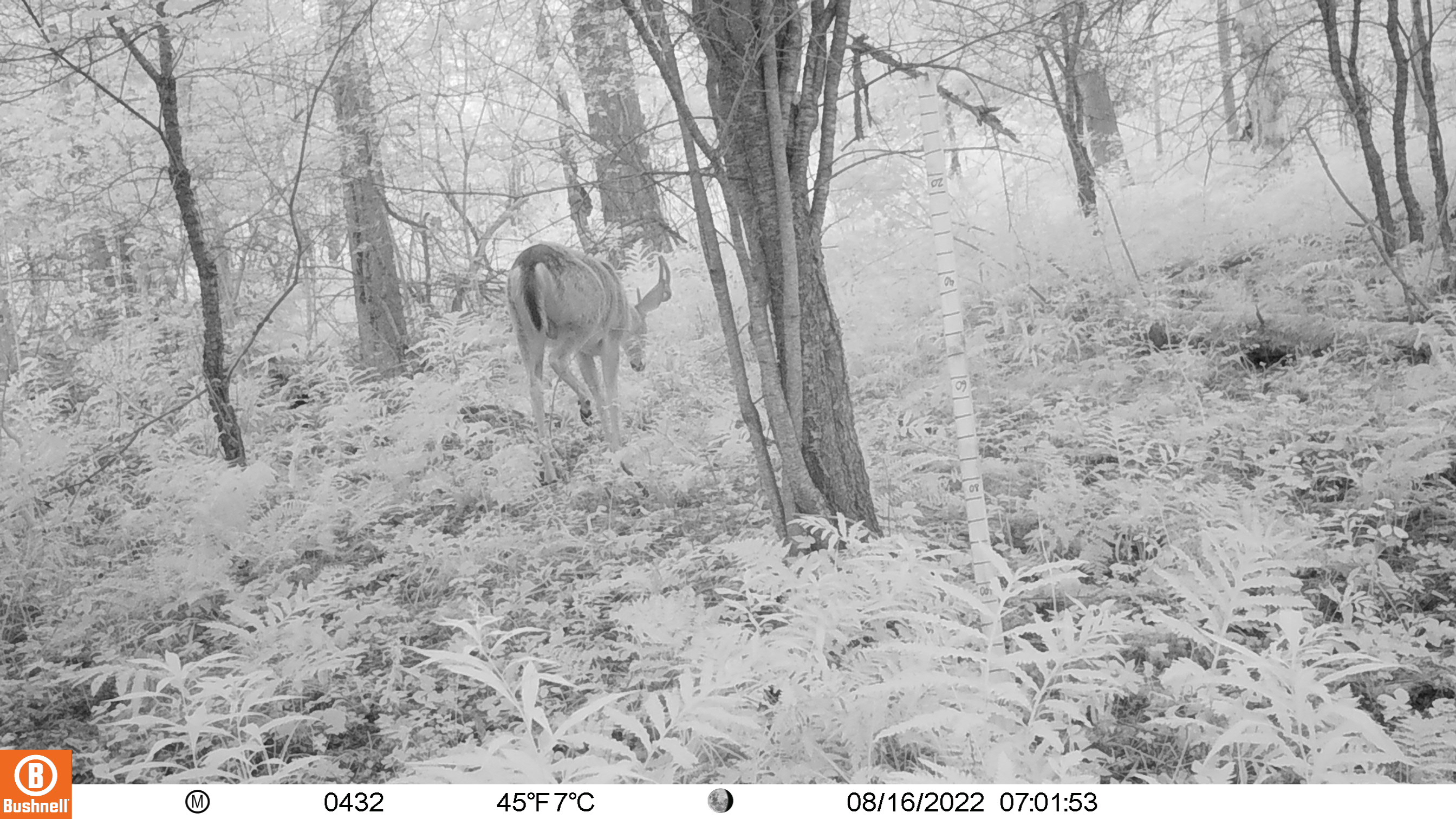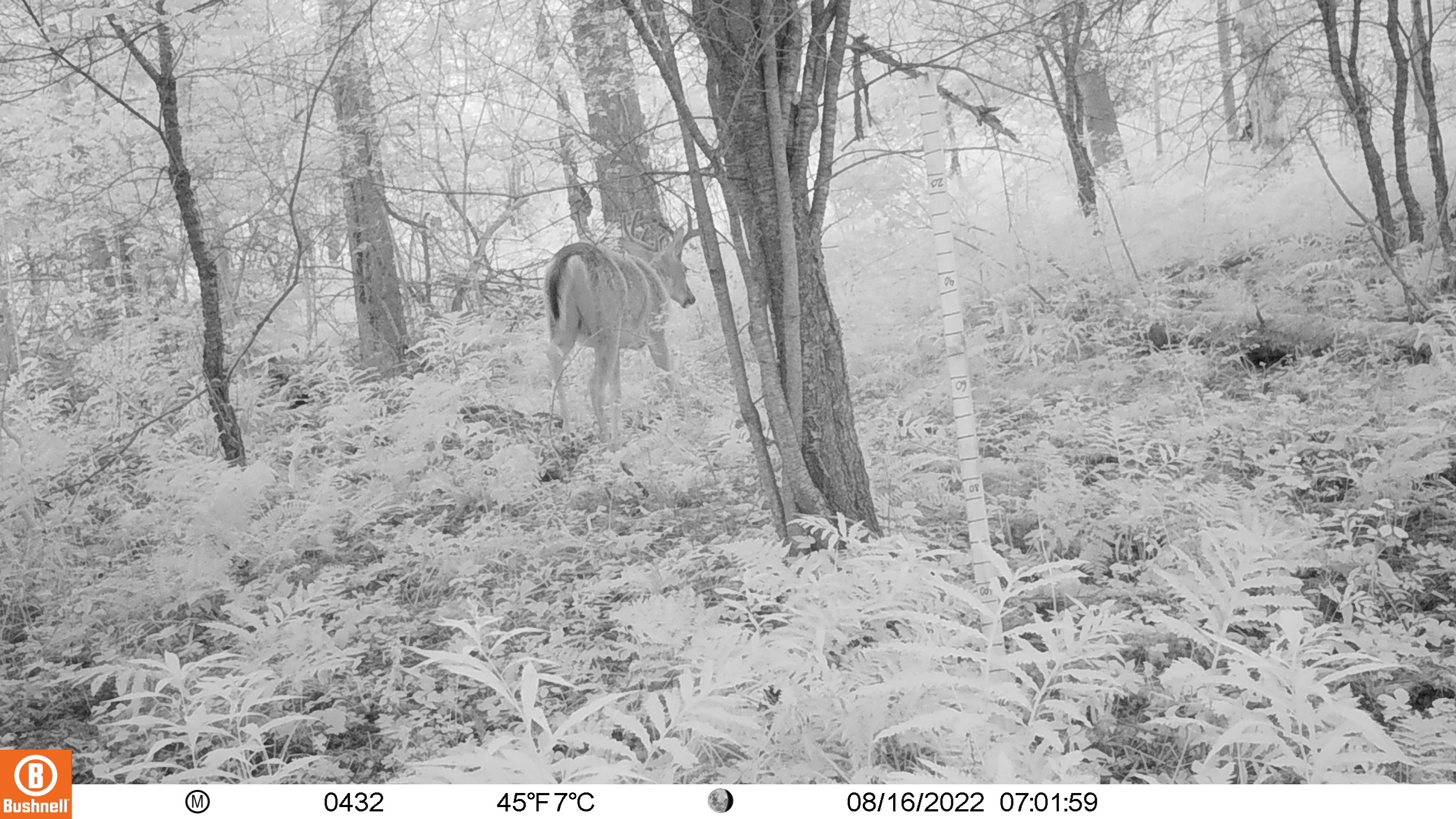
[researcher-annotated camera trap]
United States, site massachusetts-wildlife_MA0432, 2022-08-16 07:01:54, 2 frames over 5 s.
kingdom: Animalia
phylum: Chordata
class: Mammalia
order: Artiodactyla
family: Cervidae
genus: Odocoileus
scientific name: Odocoileus virginianus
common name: white-tailed deer